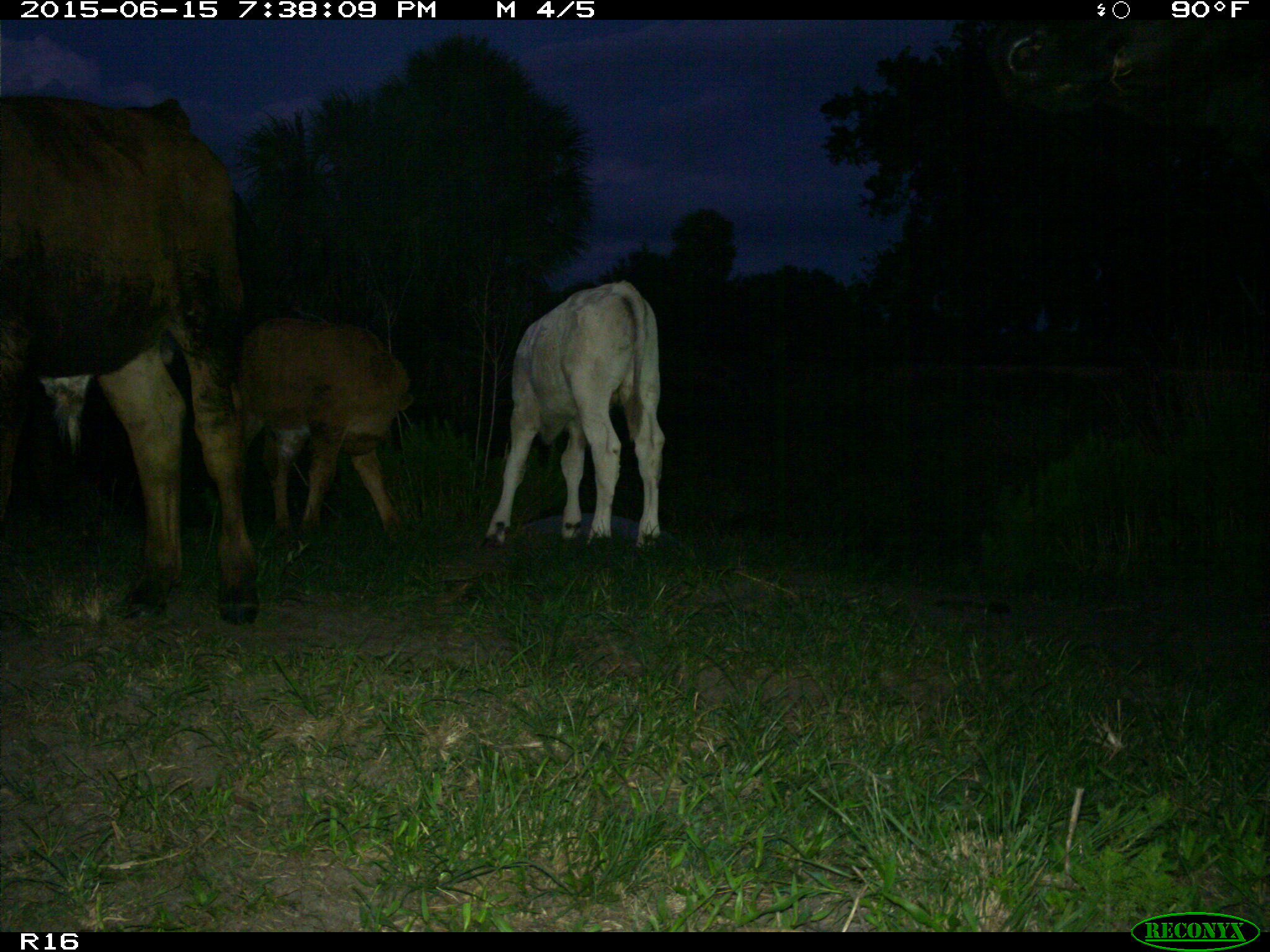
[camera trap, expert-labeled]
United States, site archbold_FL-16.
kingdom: Animalia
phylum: Chordata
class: Mammalia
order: Artiodactyla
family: Bovidae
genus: Bos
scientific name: Bos taurus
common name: domestic cow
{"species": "Bos taurus (domestic cow)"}